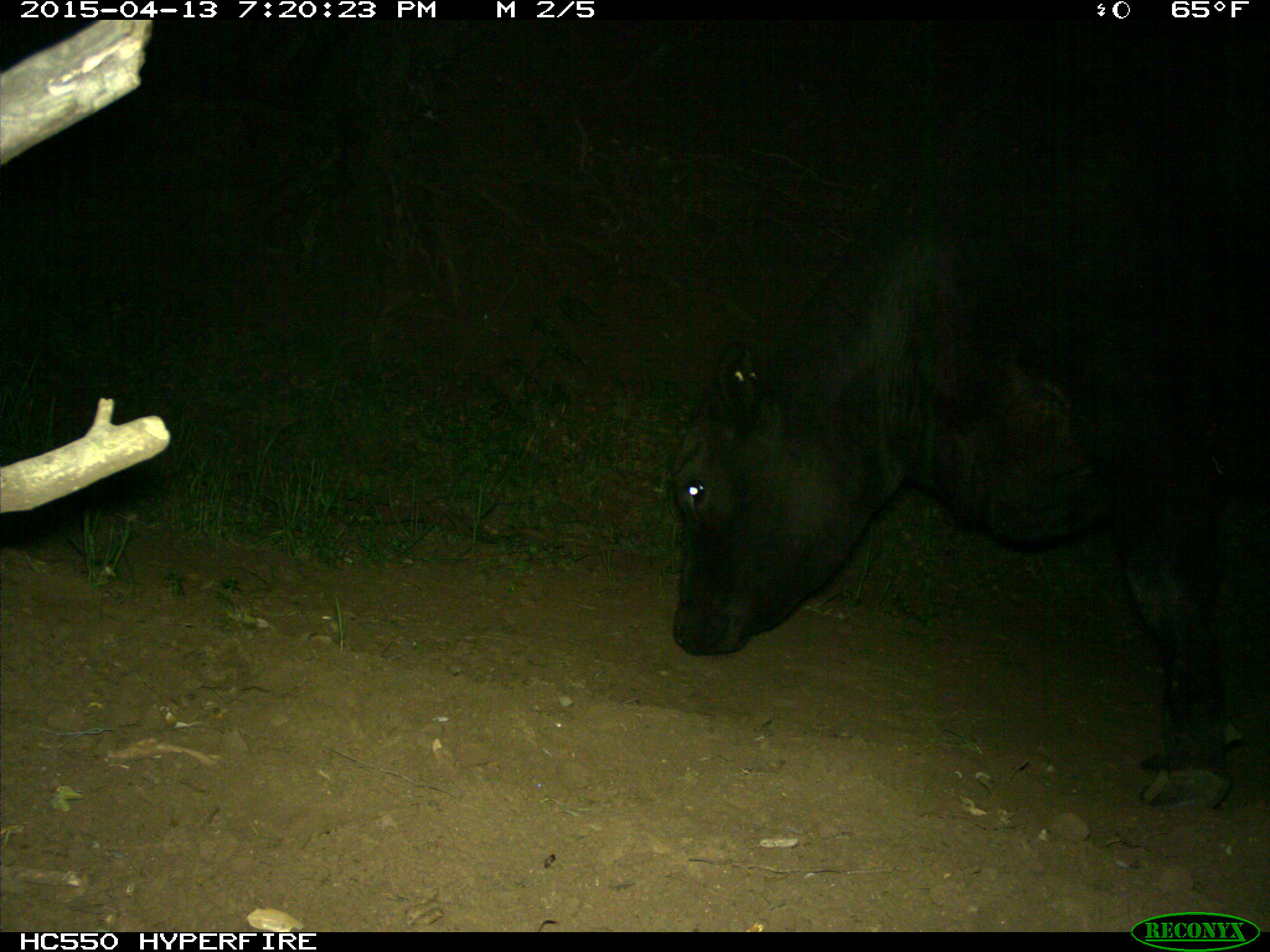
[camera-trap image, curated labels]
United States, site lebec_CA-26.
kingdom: Animalia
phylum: Chordata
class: Mammalia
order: Artiodactyla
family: Bovidae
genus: Bos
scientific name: Bos taurus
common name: domestic cow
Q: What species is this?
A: Bos taurus (domestic cow).